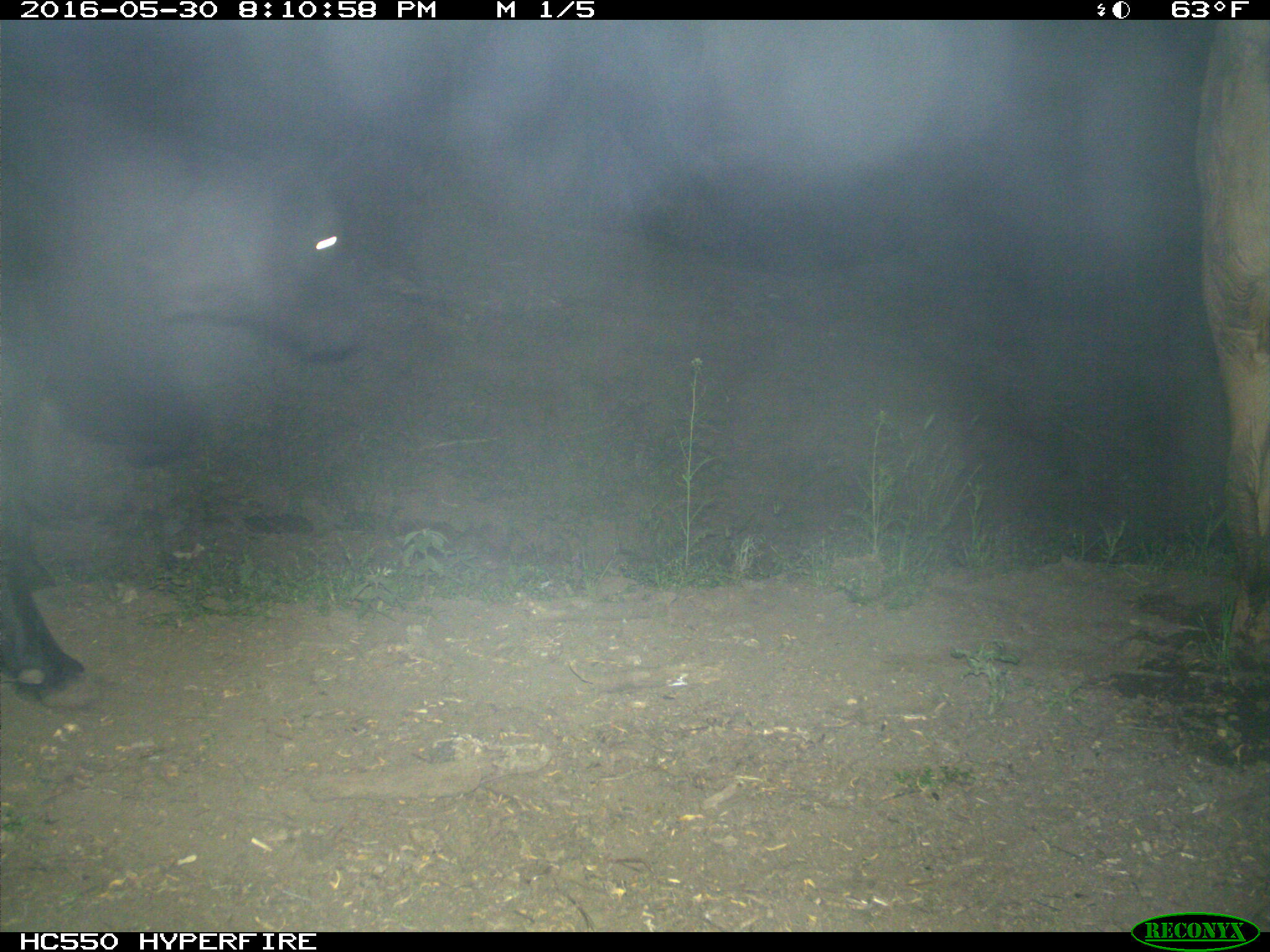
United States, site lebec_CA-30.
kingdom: Animalia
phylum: Chordata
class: Mammalia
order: Artiodactyla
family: Bovidae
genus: Bos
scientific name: Bos taurus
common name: domestic cow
Bos taurus (domestic cow).